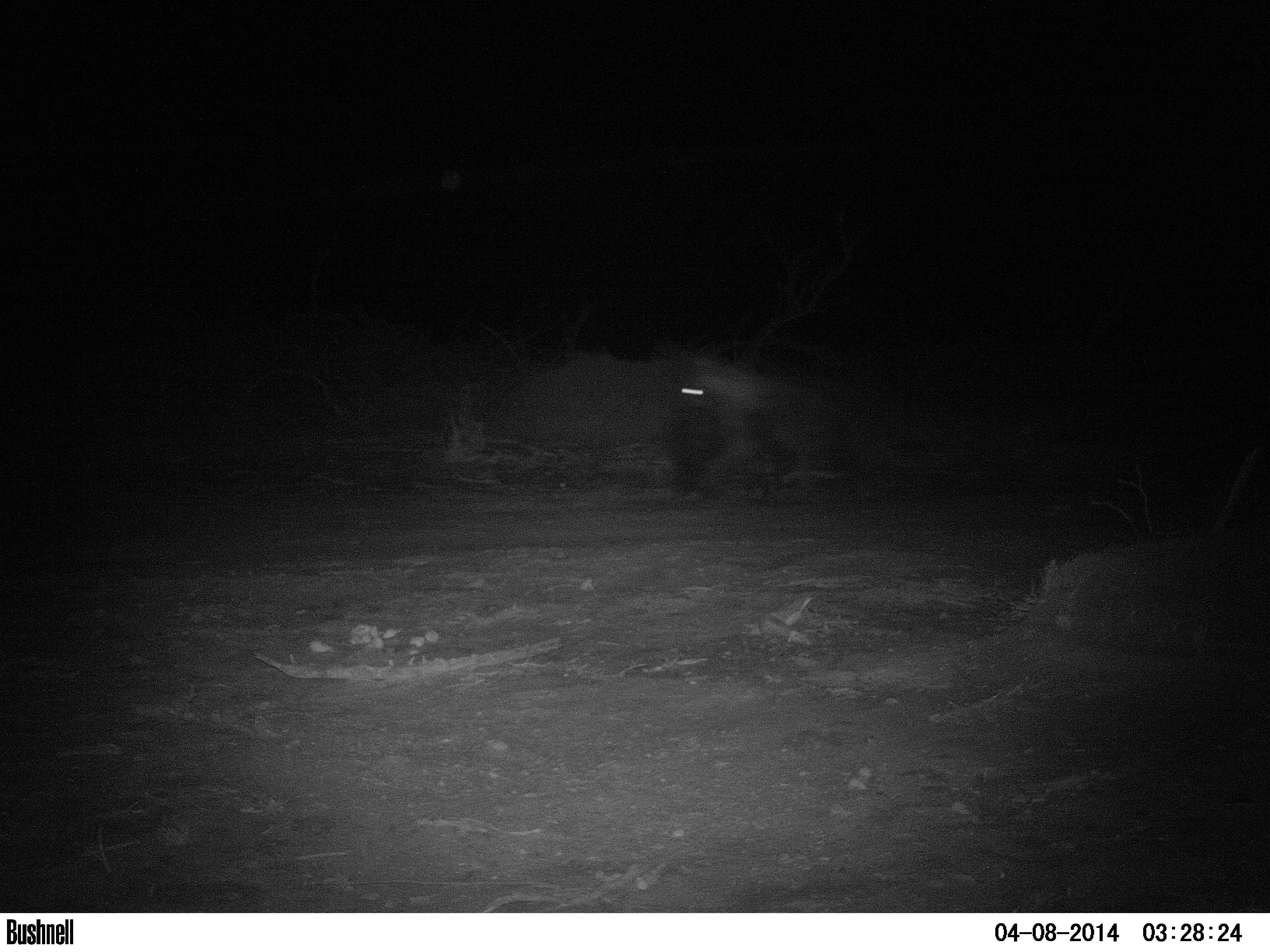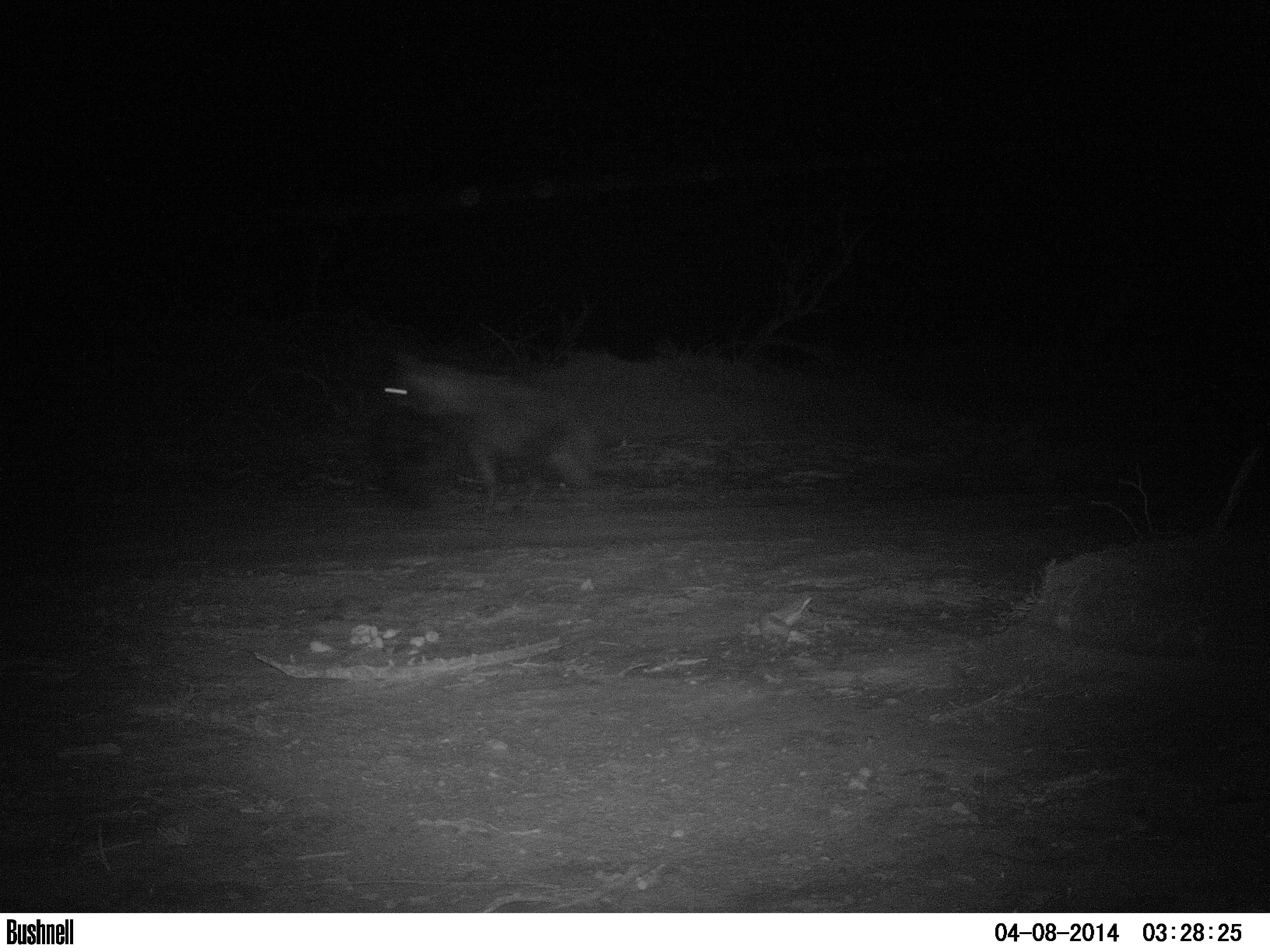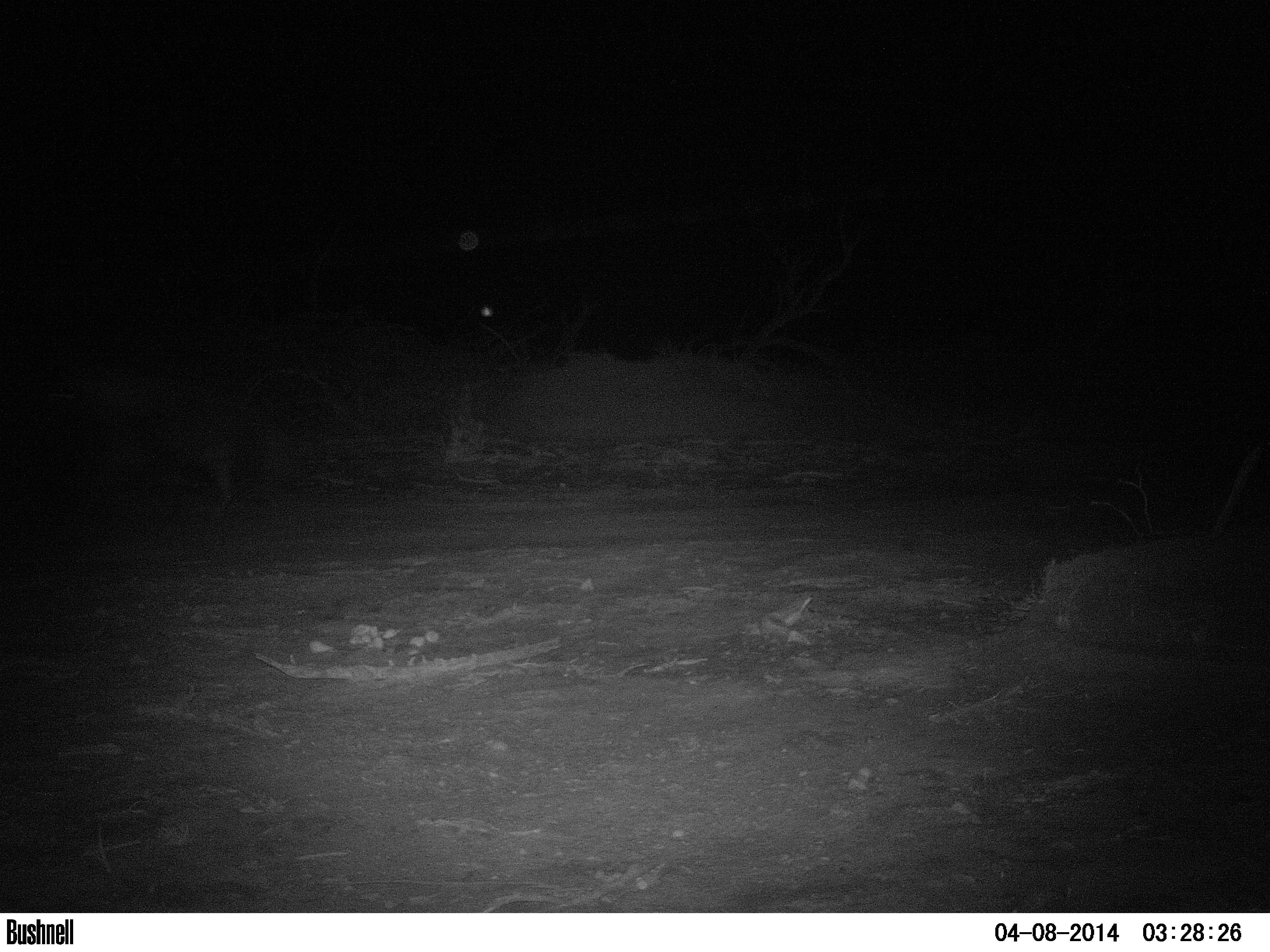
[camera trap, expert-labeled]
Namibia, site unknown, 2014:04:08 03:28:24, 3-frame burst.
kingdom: Animalia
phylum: Chordata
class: Mammalia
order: Carnivora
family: Hyaenidae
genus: Parahyaena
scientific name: Parahyaena brunnea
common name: brown hyena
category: hyaena brunnea